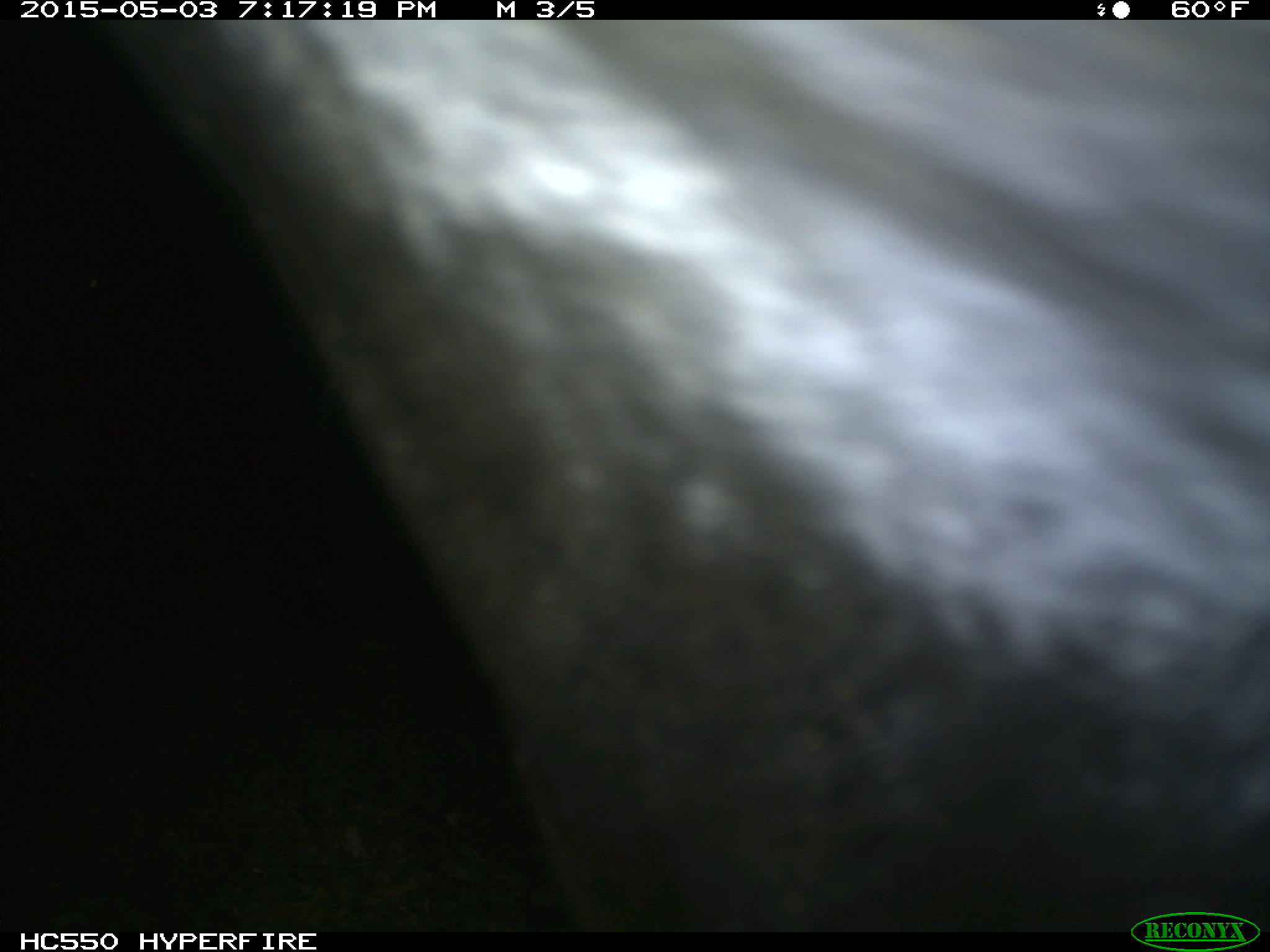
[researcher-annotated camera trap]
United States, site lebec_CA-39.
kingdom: Animalia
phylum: Chordata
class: Mammalia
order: Artiodactyla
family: Bovidae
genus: Bos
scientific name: Bos taurus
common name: domestic cow